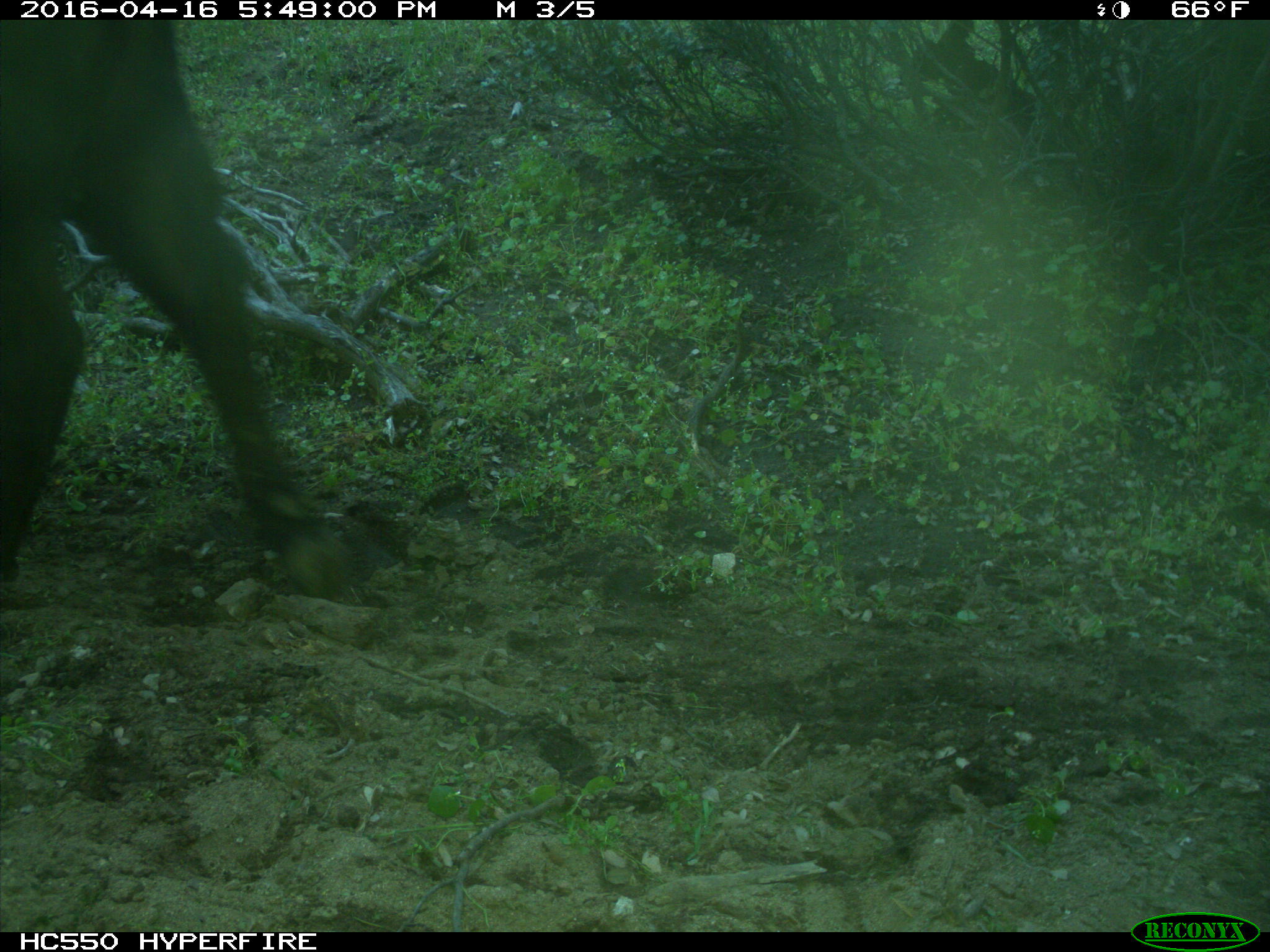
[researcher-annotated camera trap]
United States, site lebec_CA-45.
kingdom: Animalia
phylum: Chordata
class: Mammalia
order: Artiodactyla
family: Bovidae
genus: Bos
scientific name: Bos taurus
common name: domestic cow